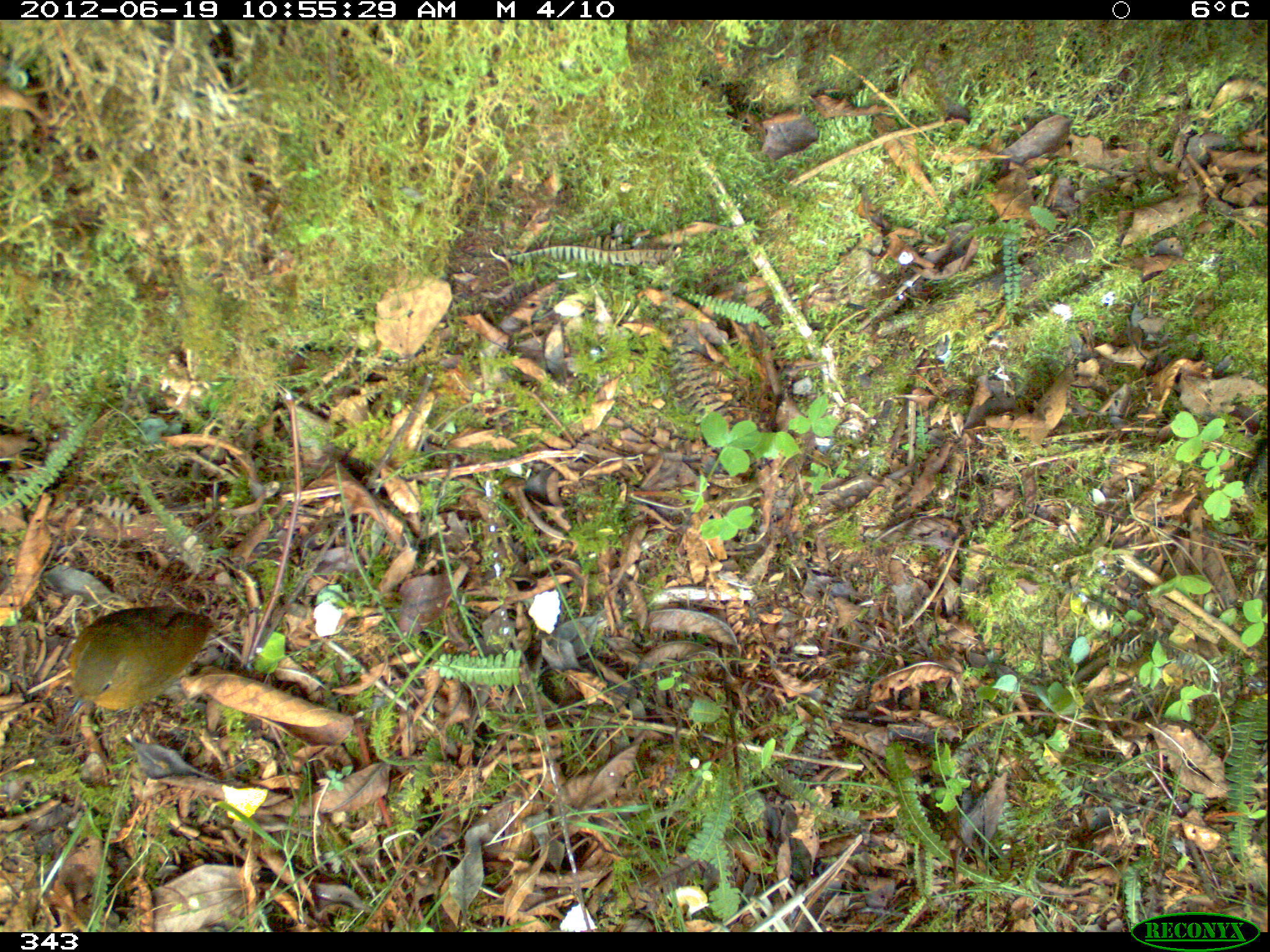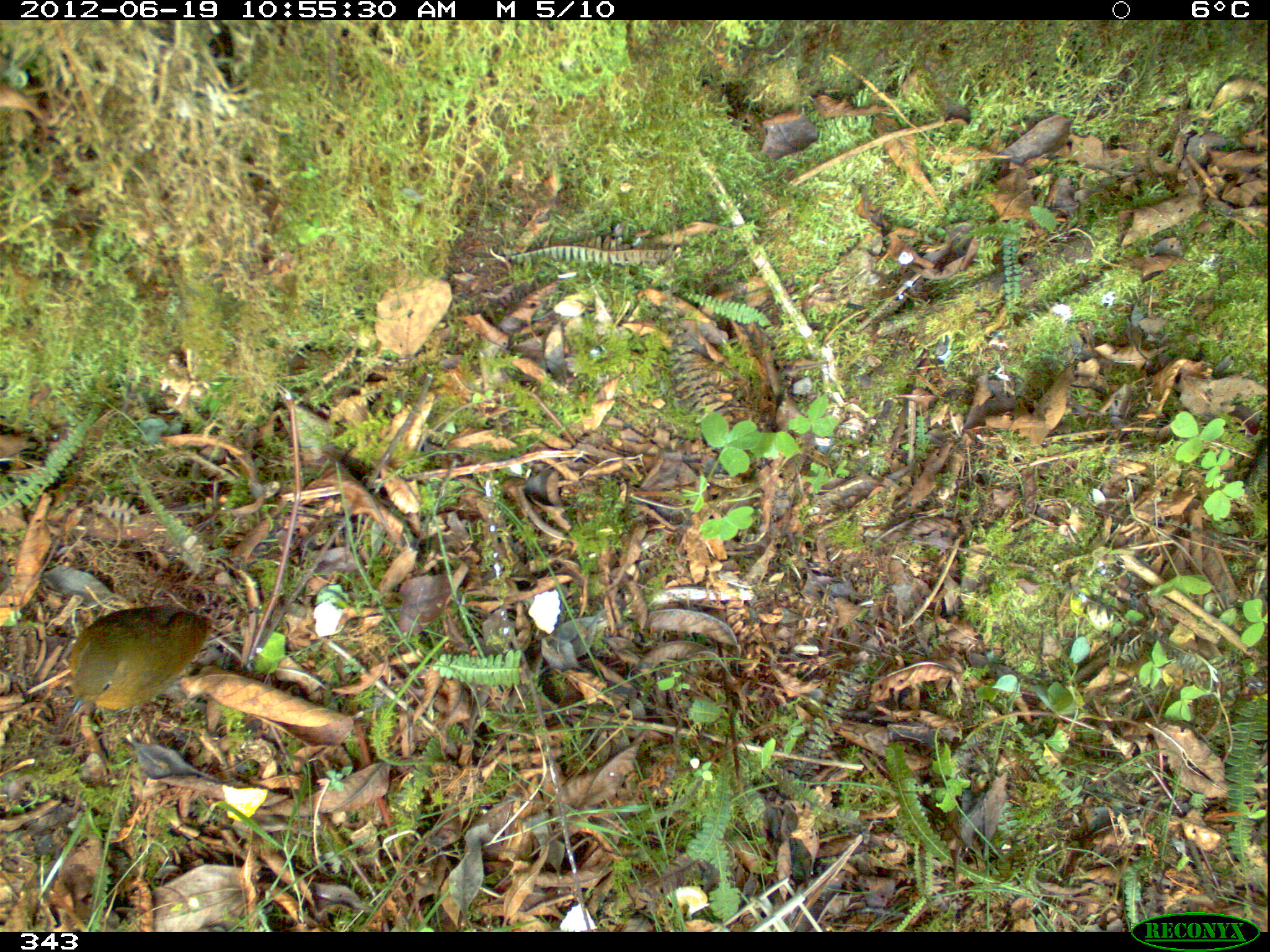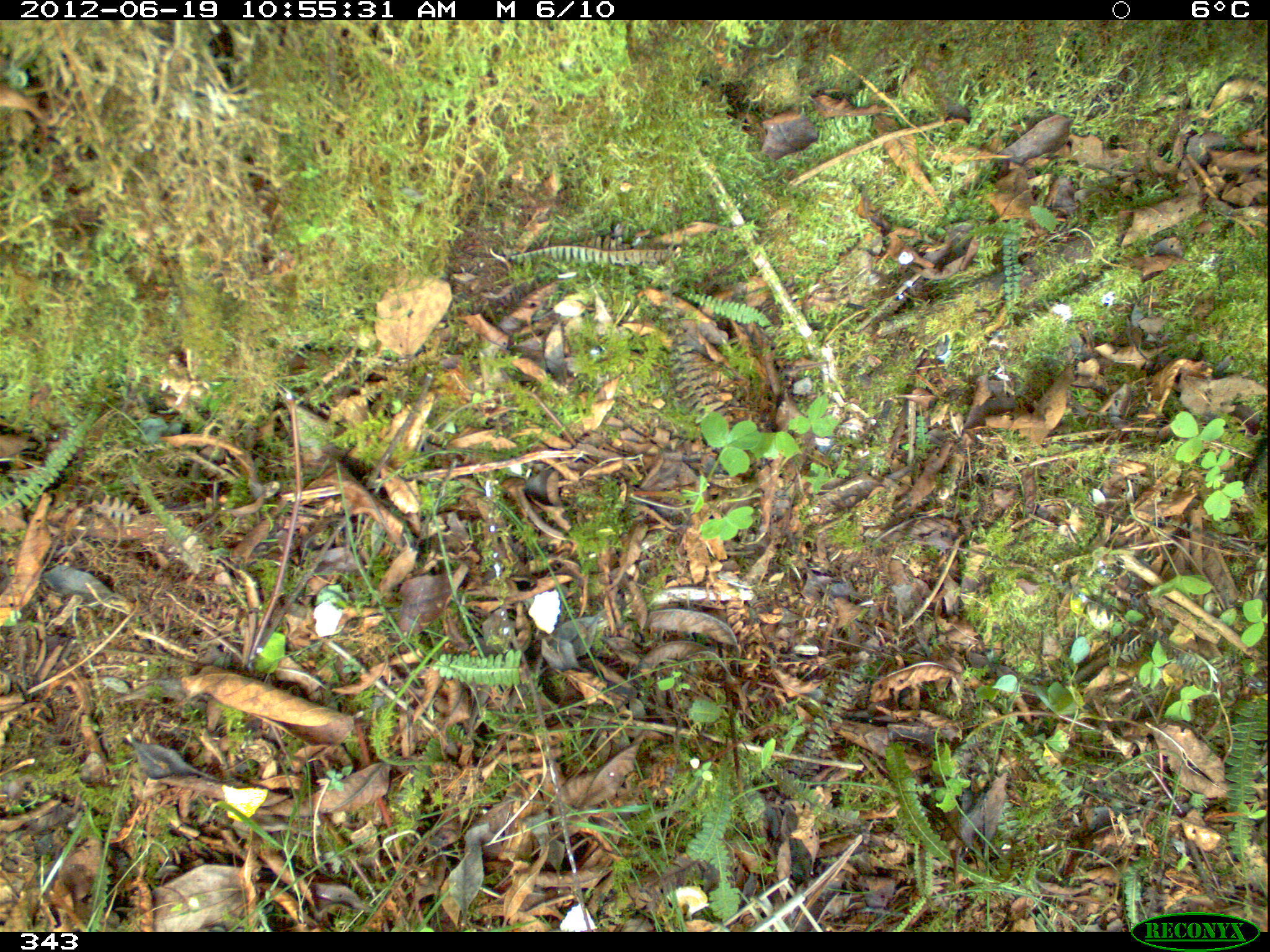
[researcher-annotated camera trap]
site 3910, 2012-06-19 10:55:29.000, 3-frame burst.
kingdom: Animalia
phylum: Chordata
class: Aves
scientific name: Aves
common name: bird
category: unknown bird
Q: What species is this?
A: Unknown bird (bird) (Aves).